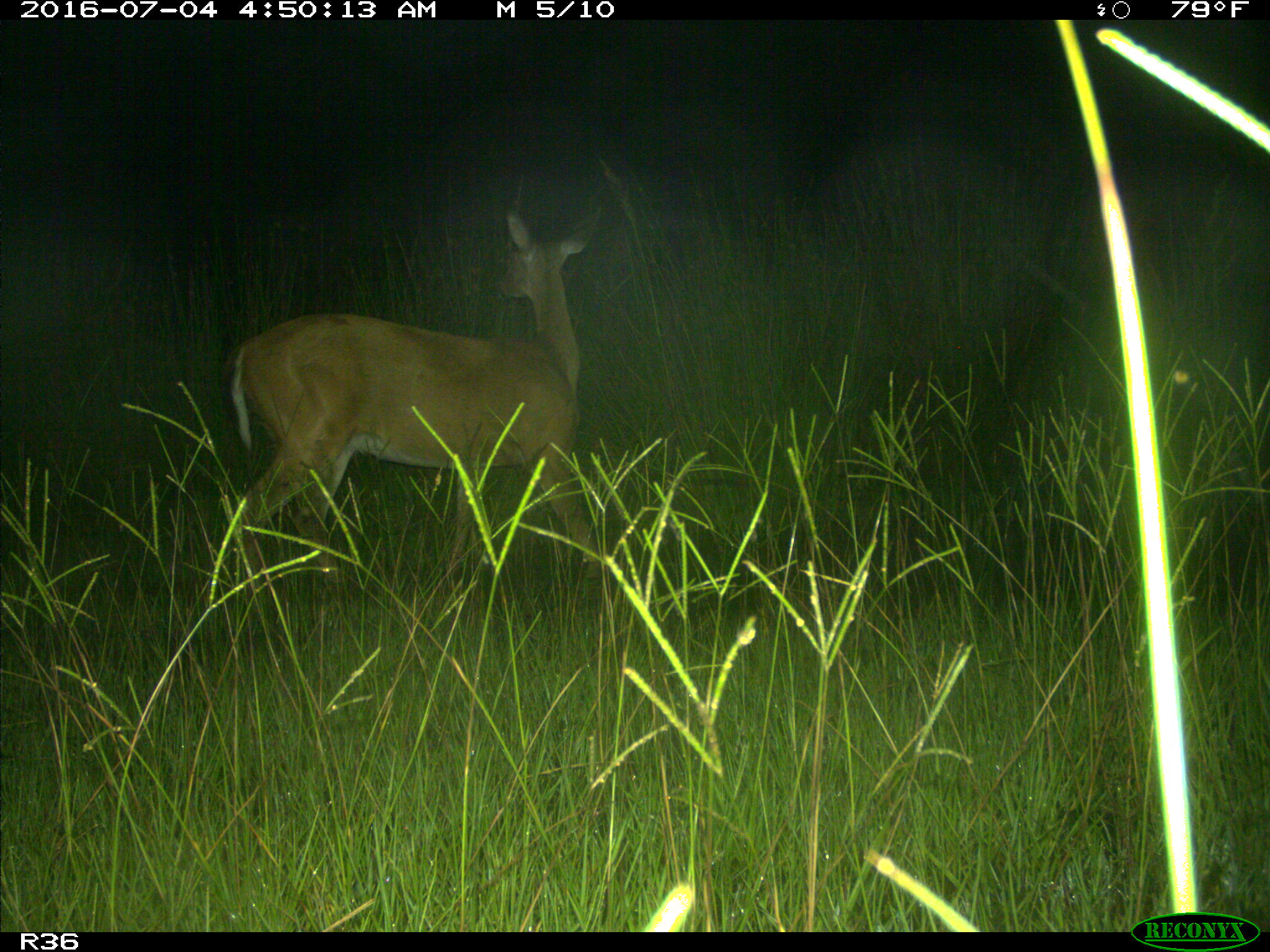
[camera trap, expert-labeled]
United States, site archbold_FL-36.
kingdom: Animalia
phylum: Chordata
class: Mammalia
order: Artiodactyla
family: Cervidae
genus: Odocoileus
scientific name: Odocoileus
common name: deer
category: unidentified deer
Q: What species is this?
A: Unidentified deer (deer) (Odocoileus).